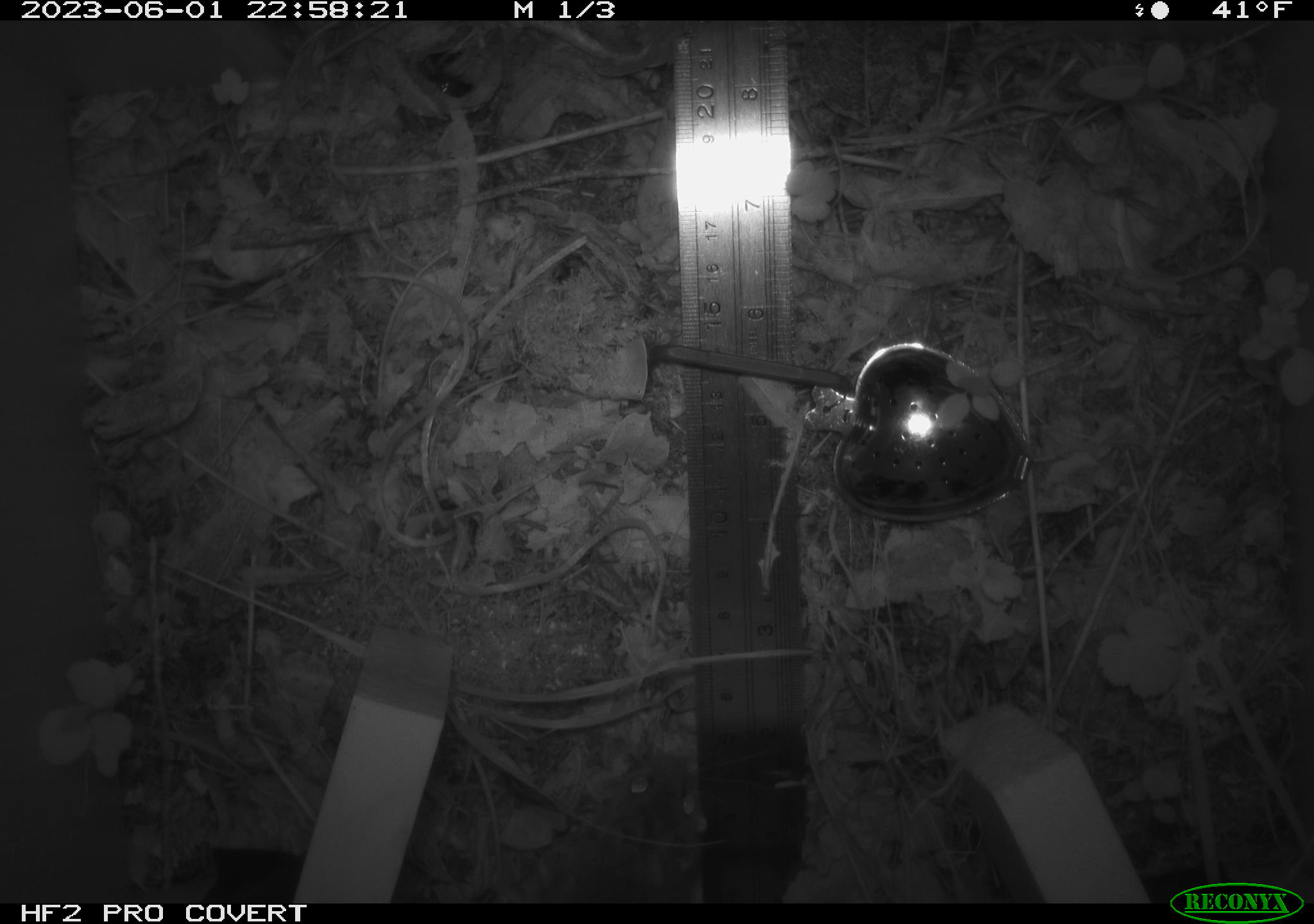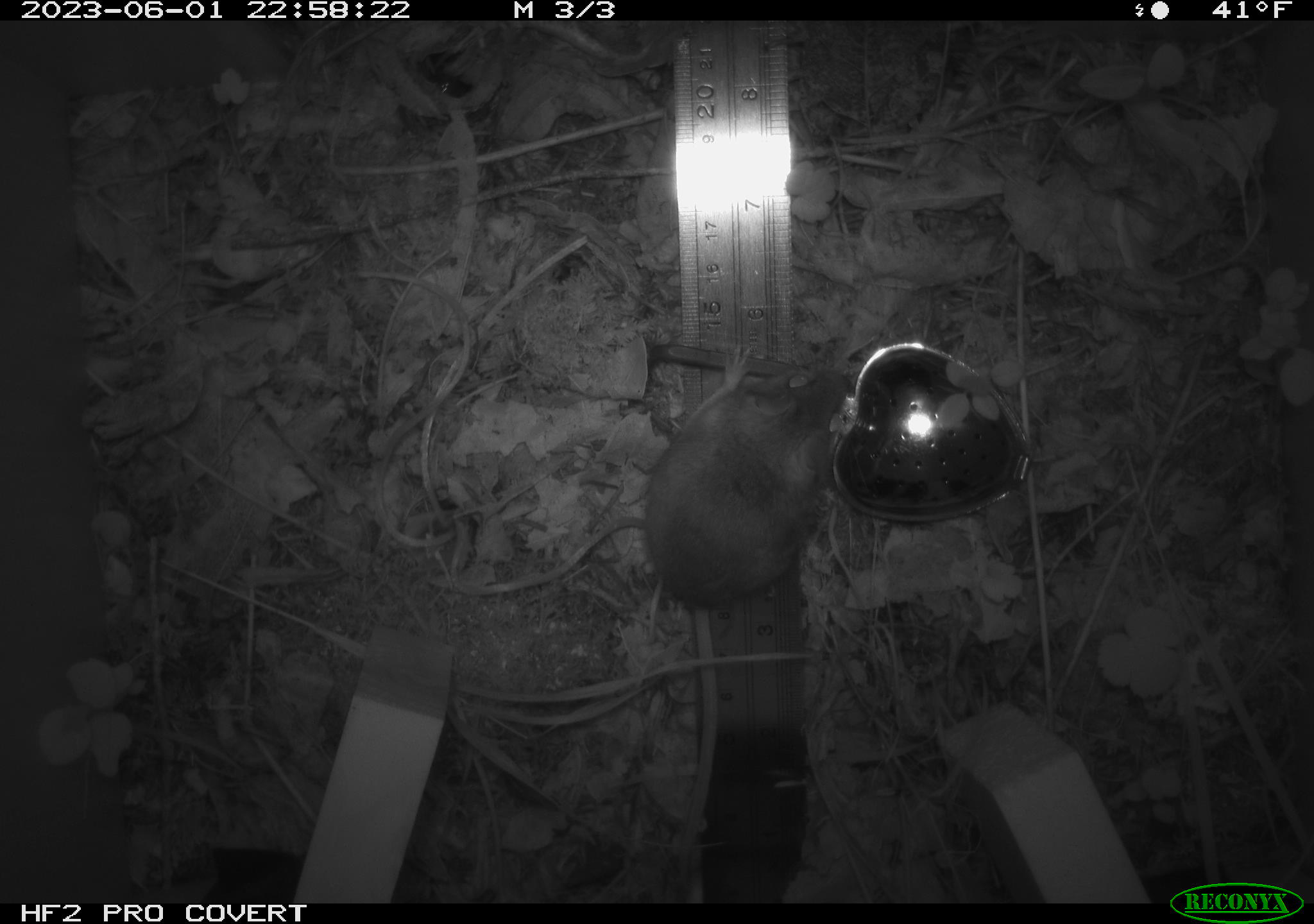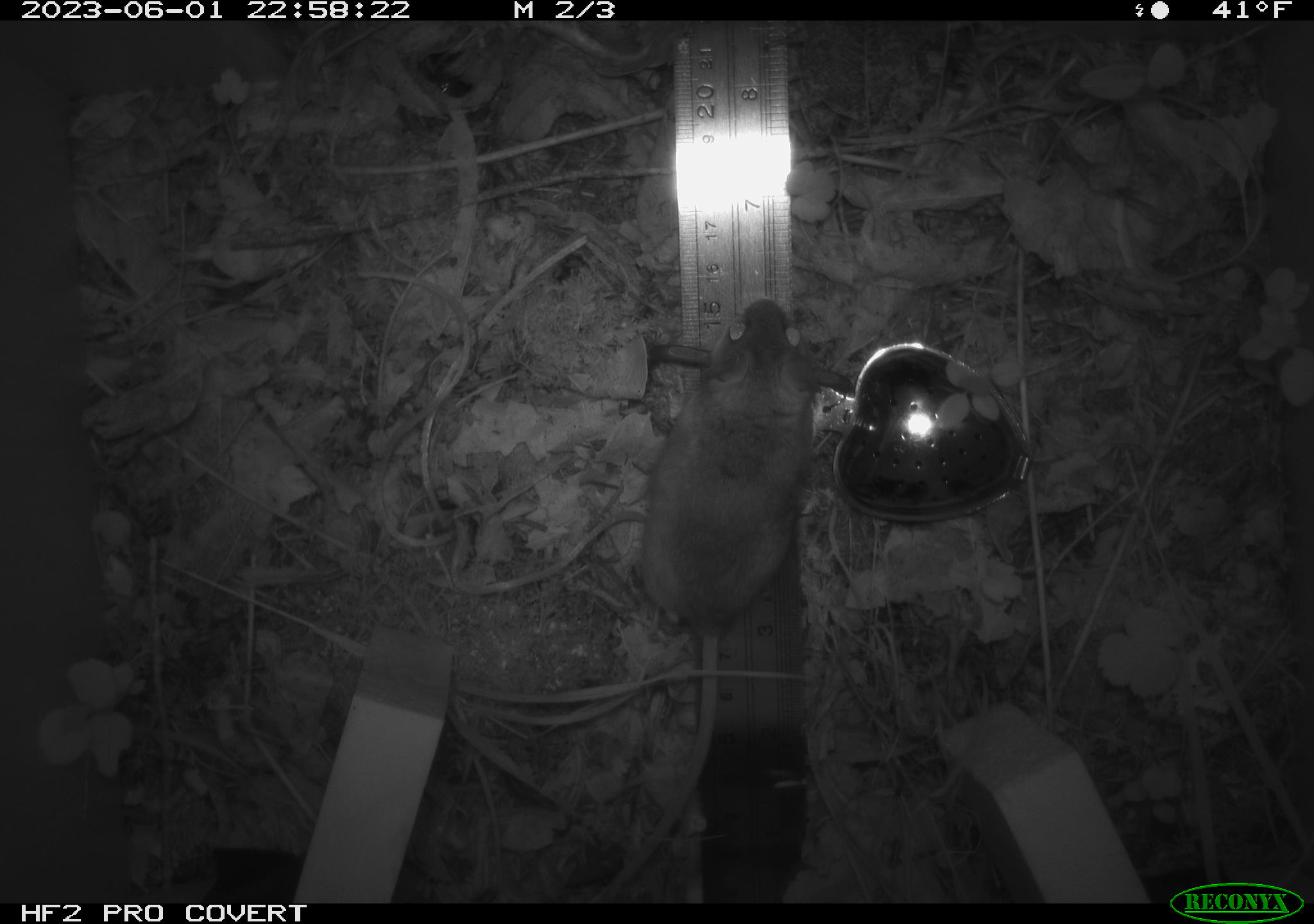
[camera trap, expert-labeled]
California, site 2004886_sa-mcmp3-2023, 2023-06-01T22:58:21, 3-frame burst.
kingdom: Animalia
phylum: Chordata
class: Mammalia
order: Rodentia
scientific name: Rodentia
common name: mouse species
Mouse species (Rodentia).